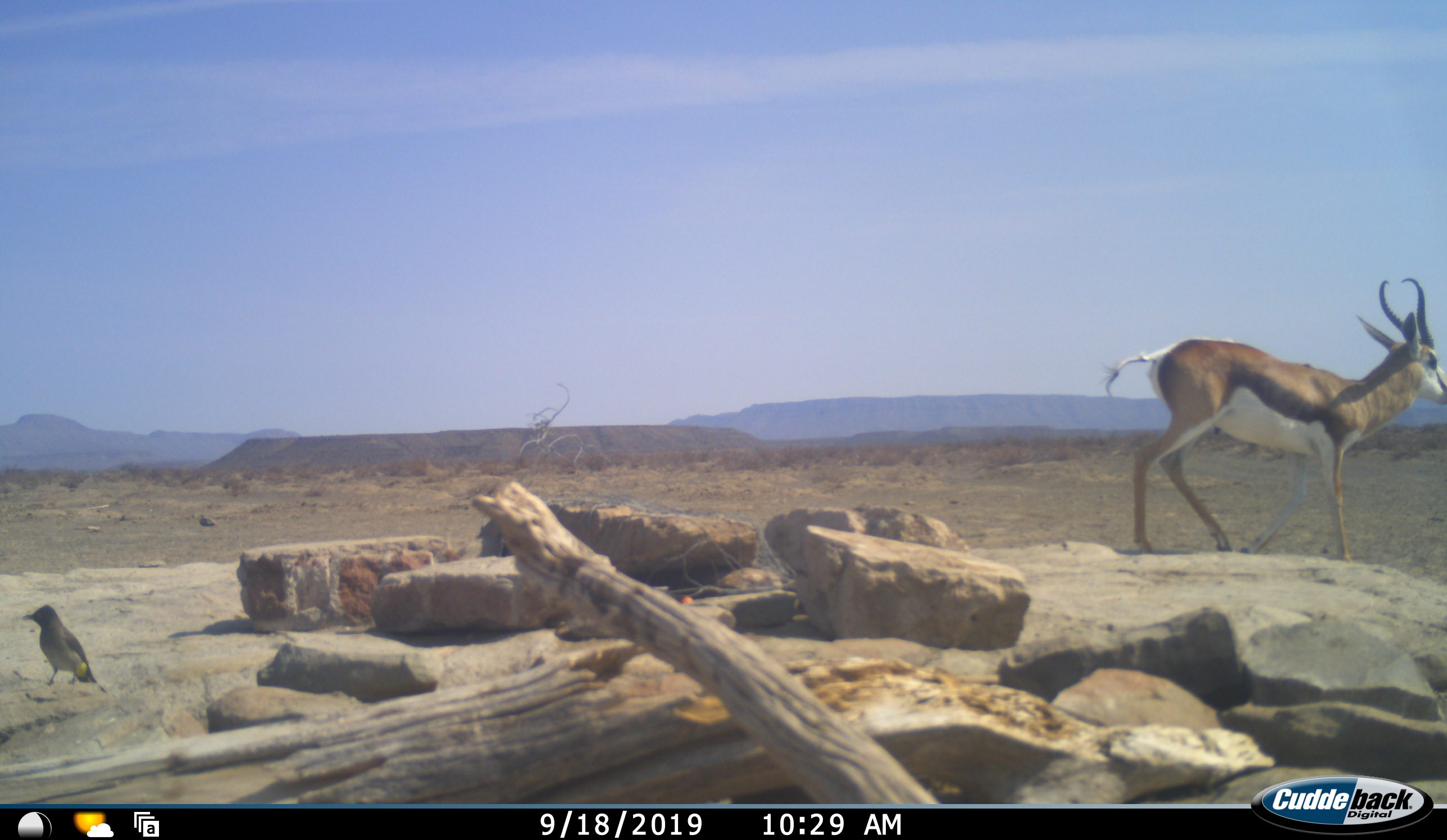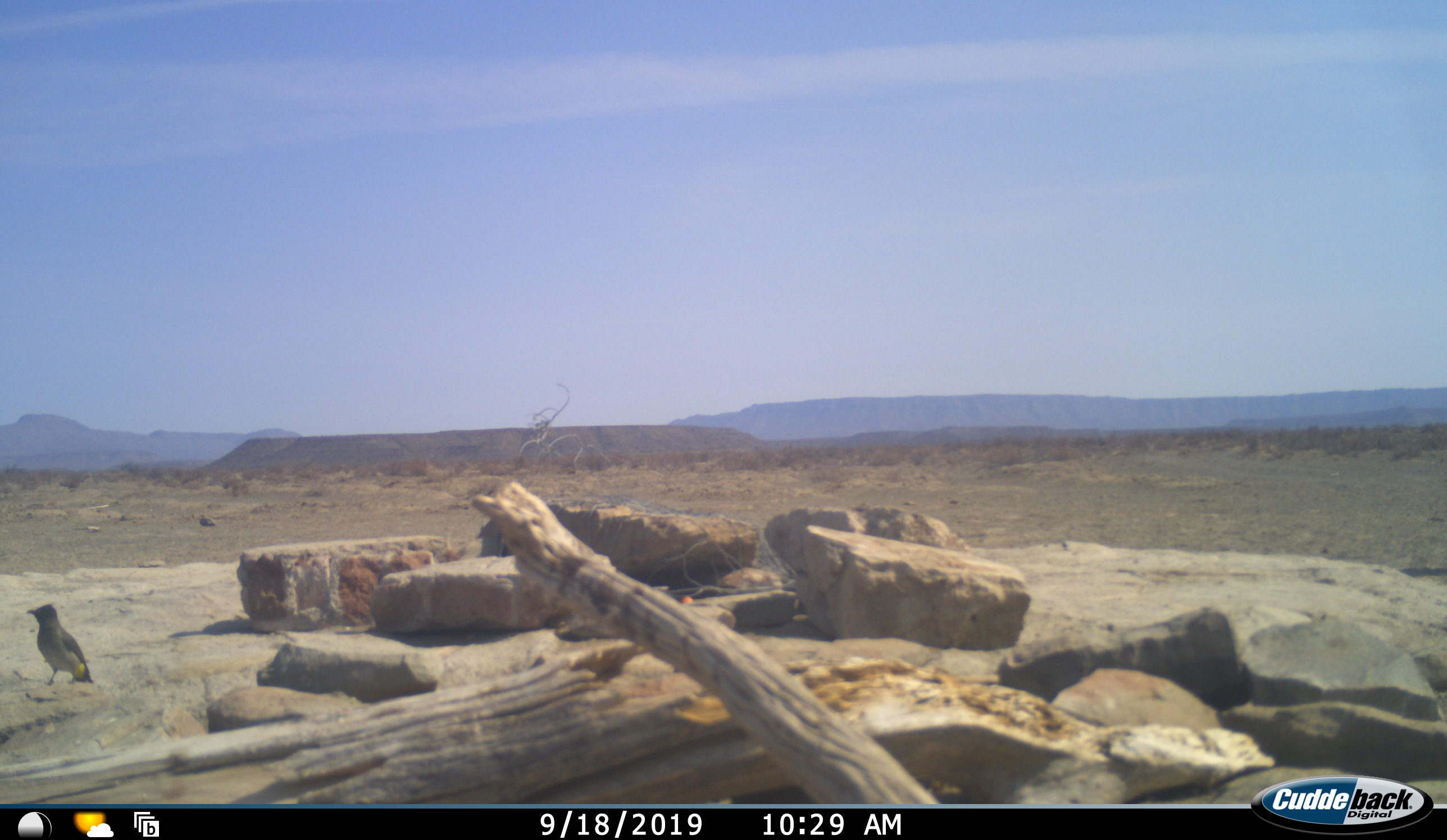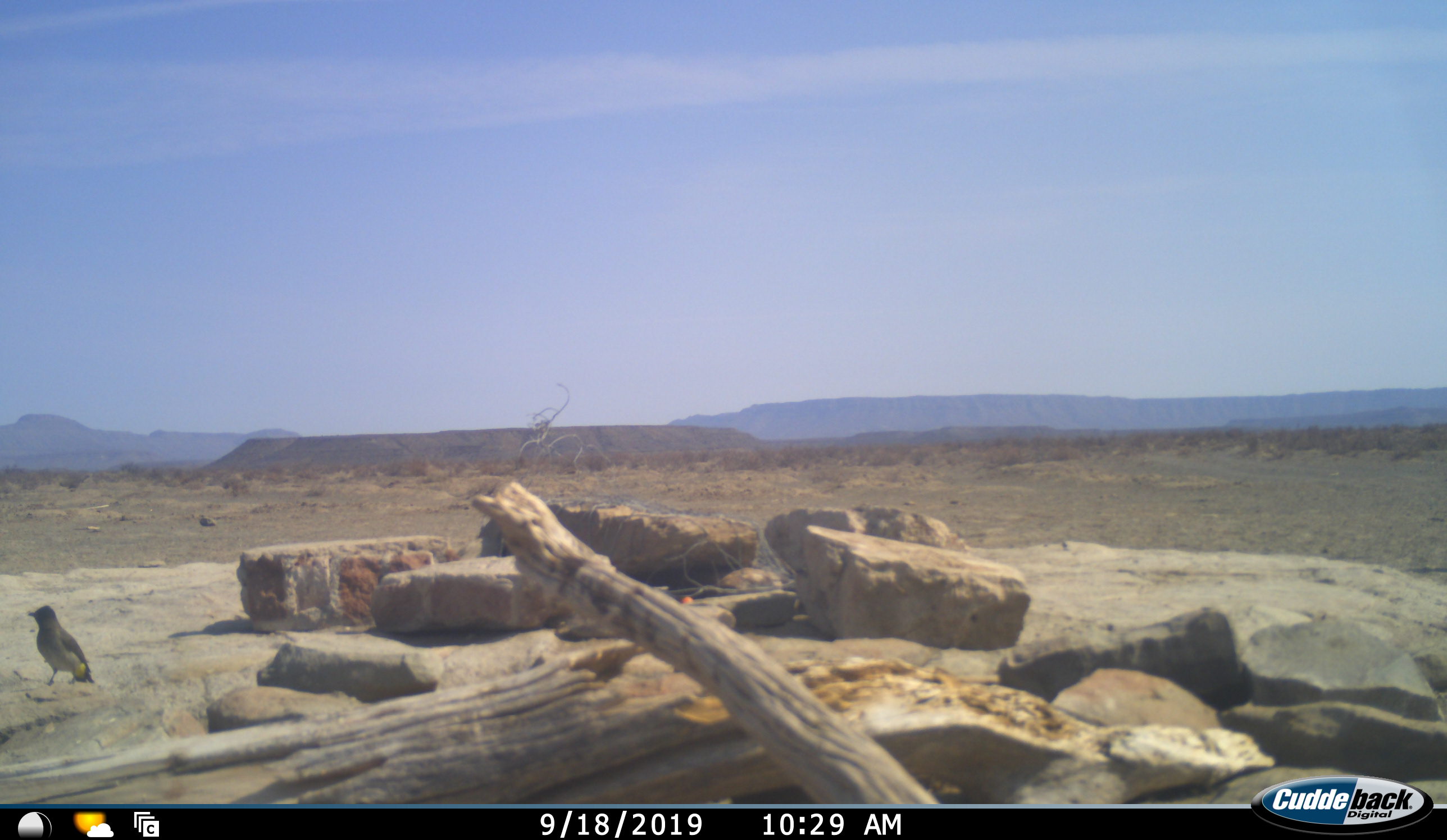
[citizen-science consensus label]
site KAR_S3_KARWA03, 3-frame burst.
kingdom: Animalia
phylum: Chordata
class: Aves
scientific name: Aves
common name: bird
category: birdother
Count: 1.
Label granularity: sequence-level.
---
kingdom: Animalia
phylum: Chordata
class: Mammalia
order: Artiodactyla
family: Bovidae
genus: Antidorcas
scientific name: Antidorcas marsupialis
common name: springbok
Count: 1.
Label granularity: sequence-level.